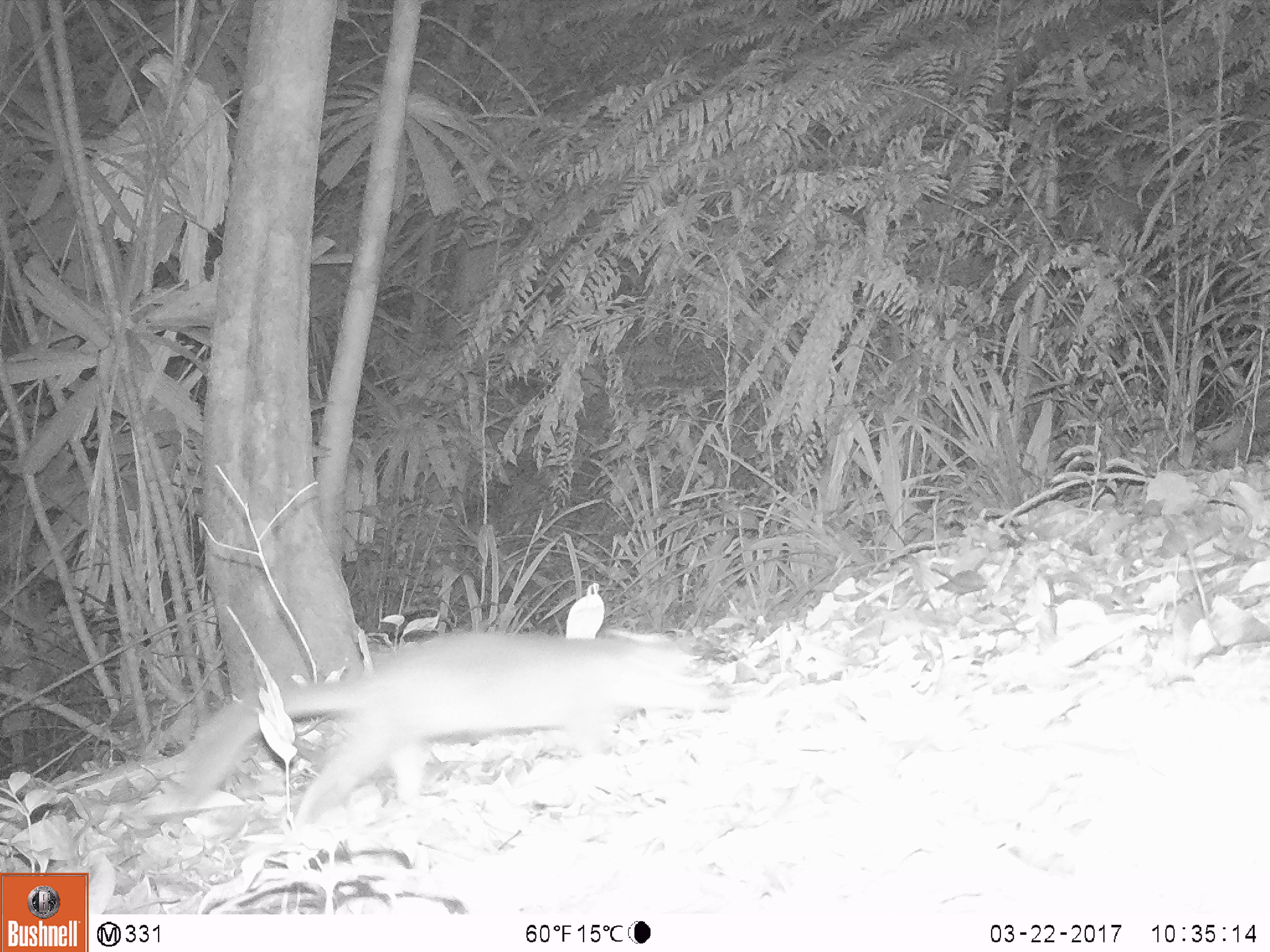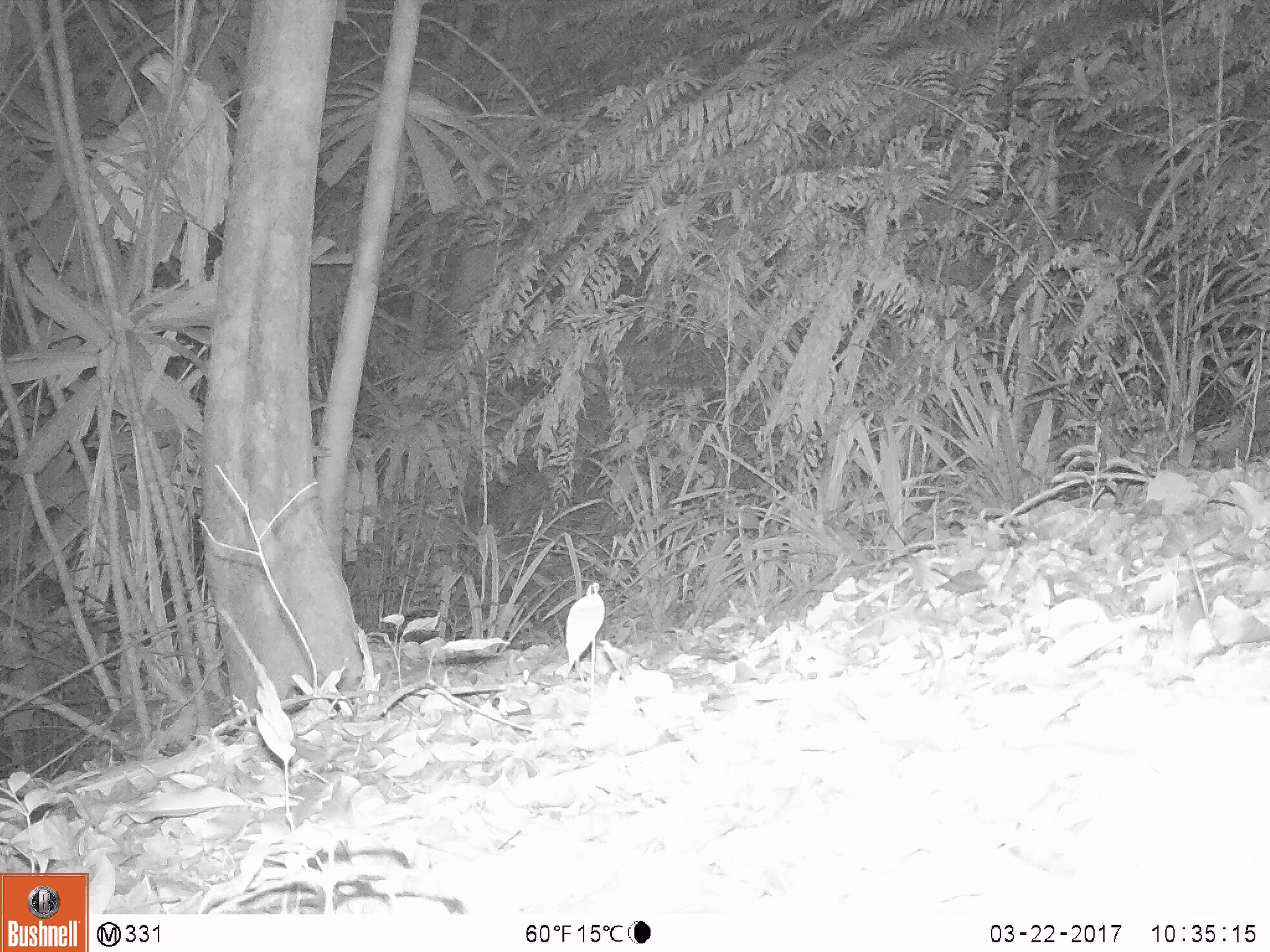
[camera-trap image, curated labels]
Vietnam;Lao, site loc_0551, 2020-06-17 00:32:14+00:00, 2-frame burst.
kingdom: Animalia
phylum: Chordata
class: Mammalia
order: Carnivora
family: Mustelidae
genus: Melogale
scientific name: Melogale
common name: ferret badger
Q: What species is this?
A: Ferret badger (Melogale).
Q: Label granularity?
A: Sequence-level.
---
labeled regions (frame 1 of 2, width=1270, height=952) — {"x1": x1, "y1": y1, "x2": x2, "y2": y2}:
ferret badger: {"x1": 176, "y1": 630, "x2": 726, "y2": 834}